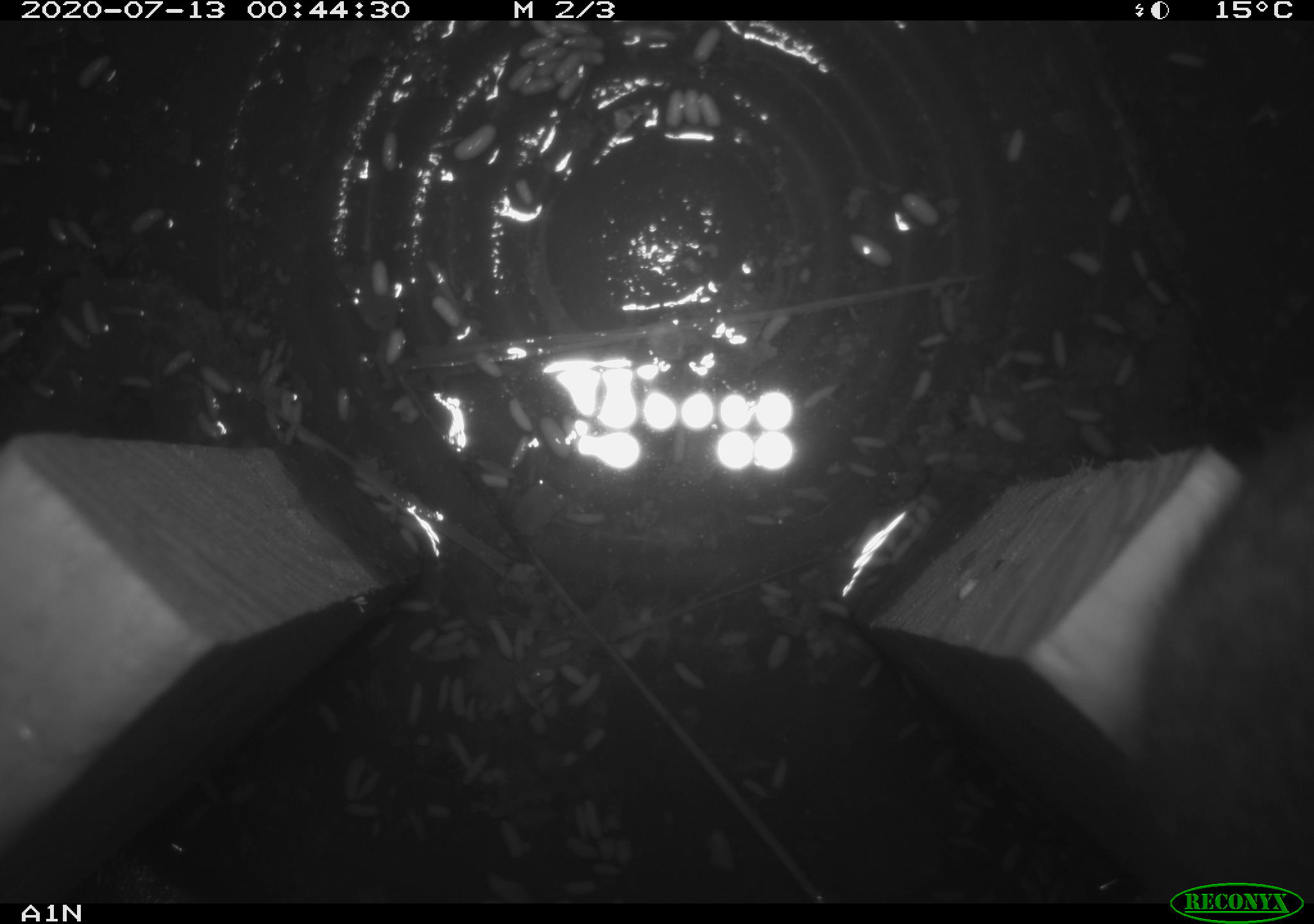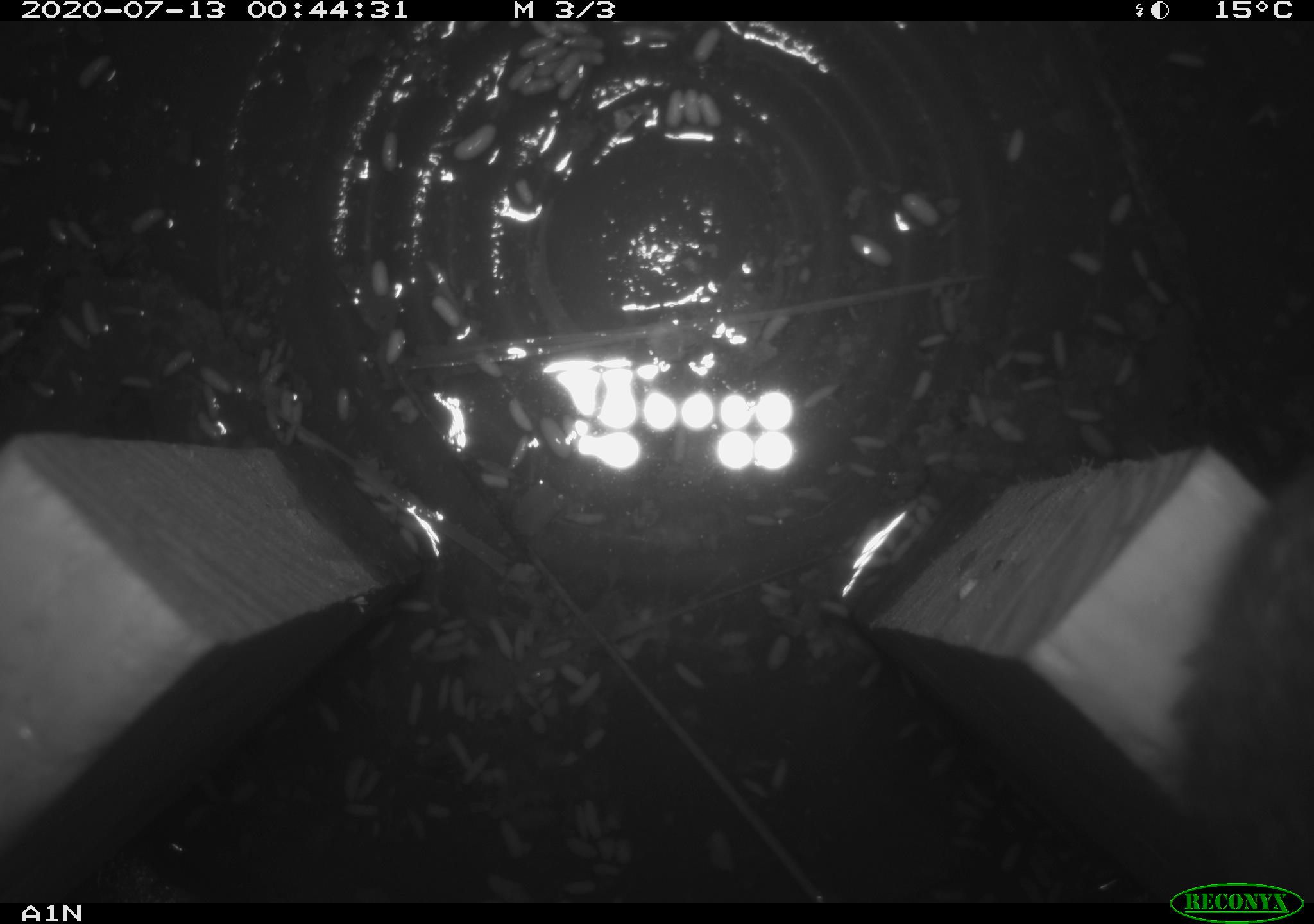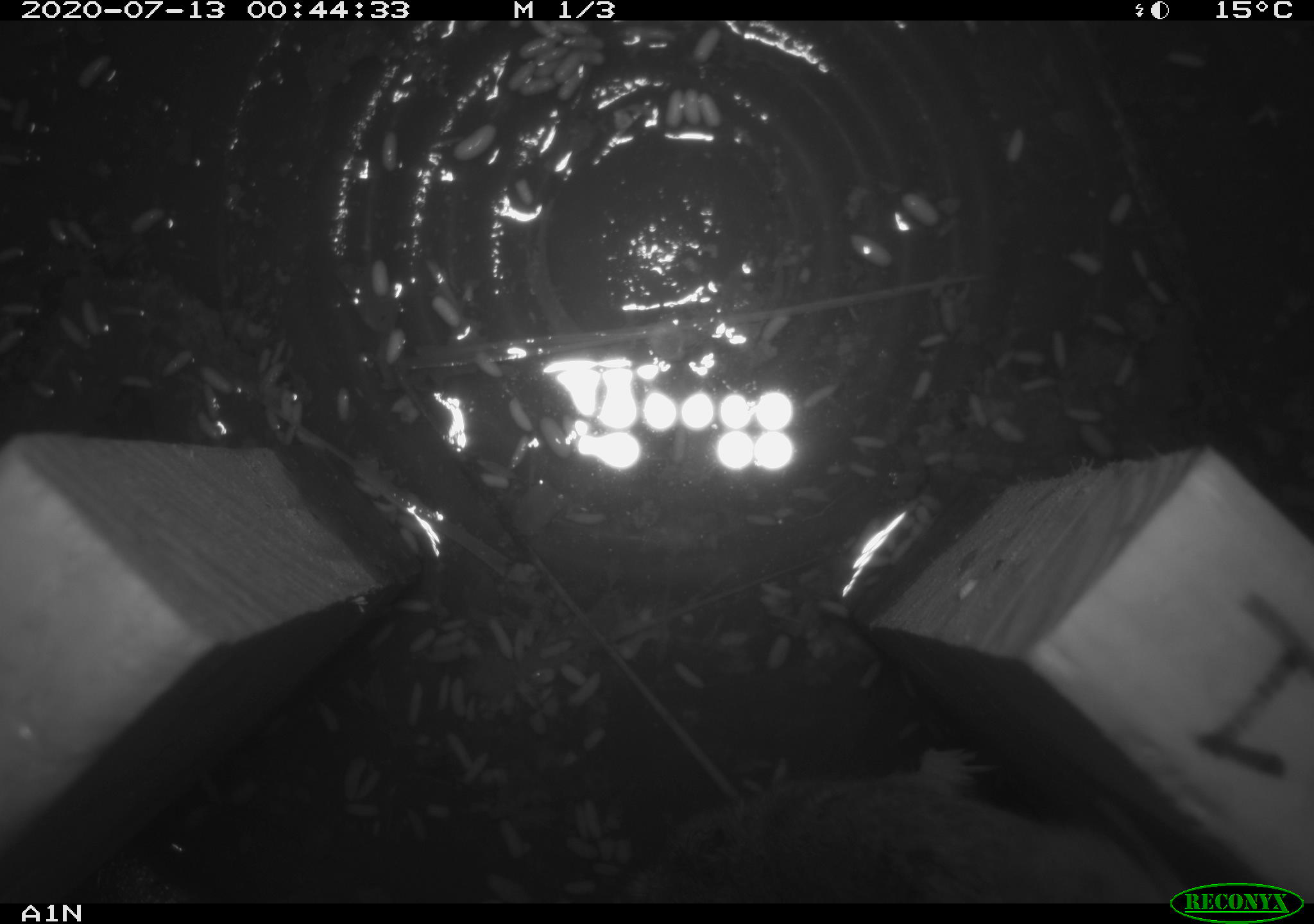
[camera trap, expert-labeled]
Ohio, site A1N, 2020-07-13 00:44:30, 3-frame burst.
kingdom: Animalia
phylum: Chordata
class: Mammalia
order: Rodentia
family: Cricetidae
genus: Microtus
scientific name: Microtus pennsylvanicus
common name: meadow vole